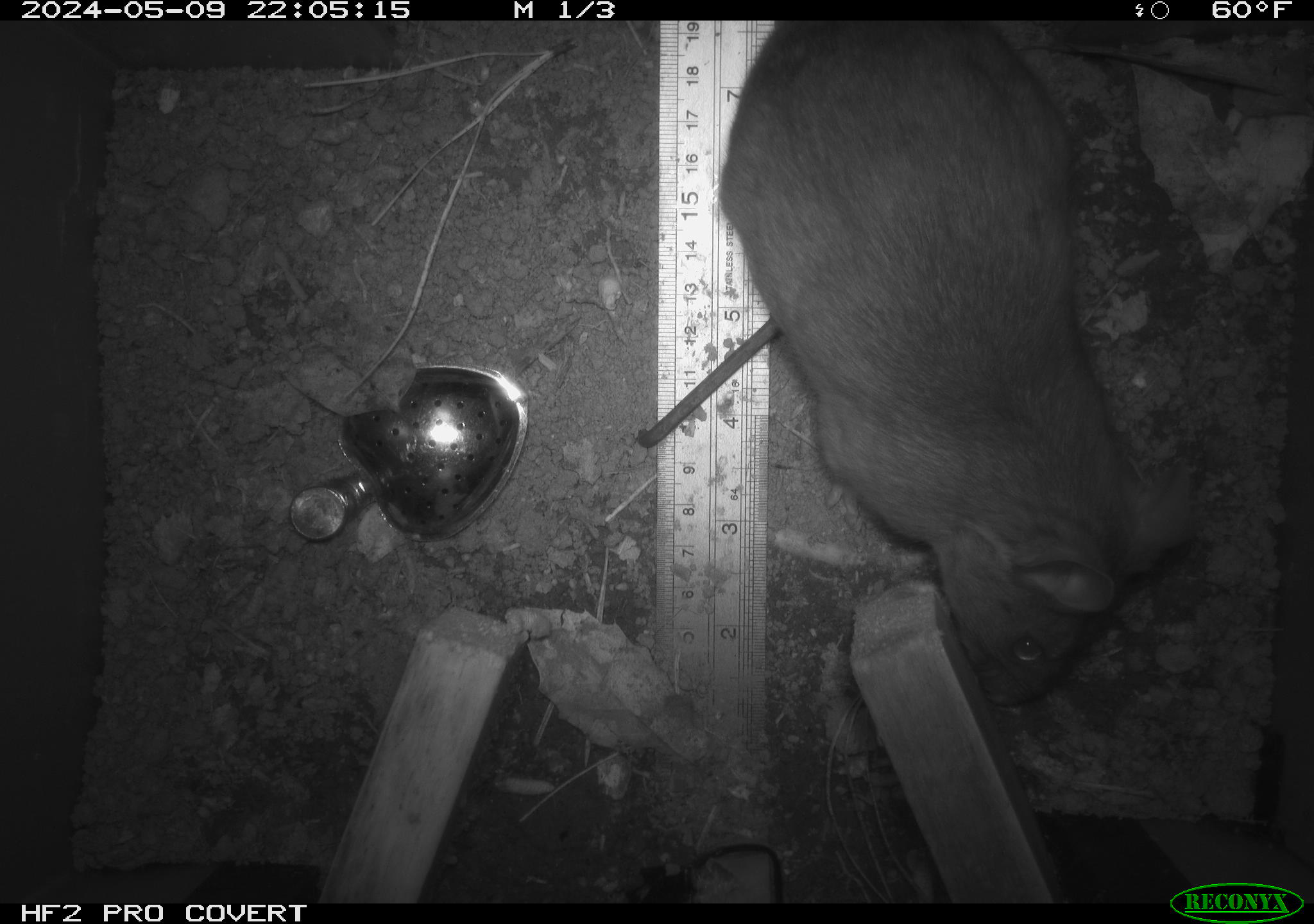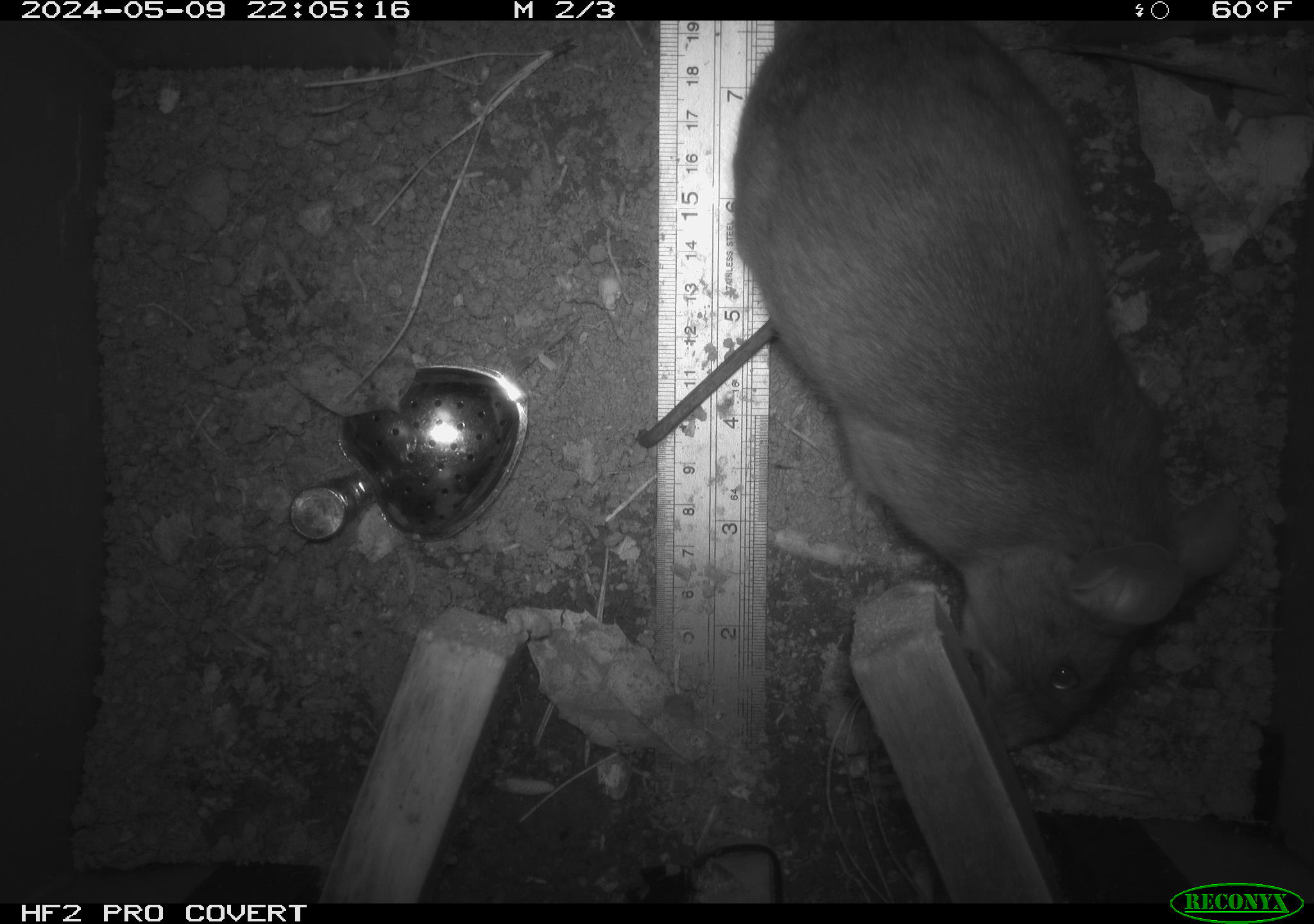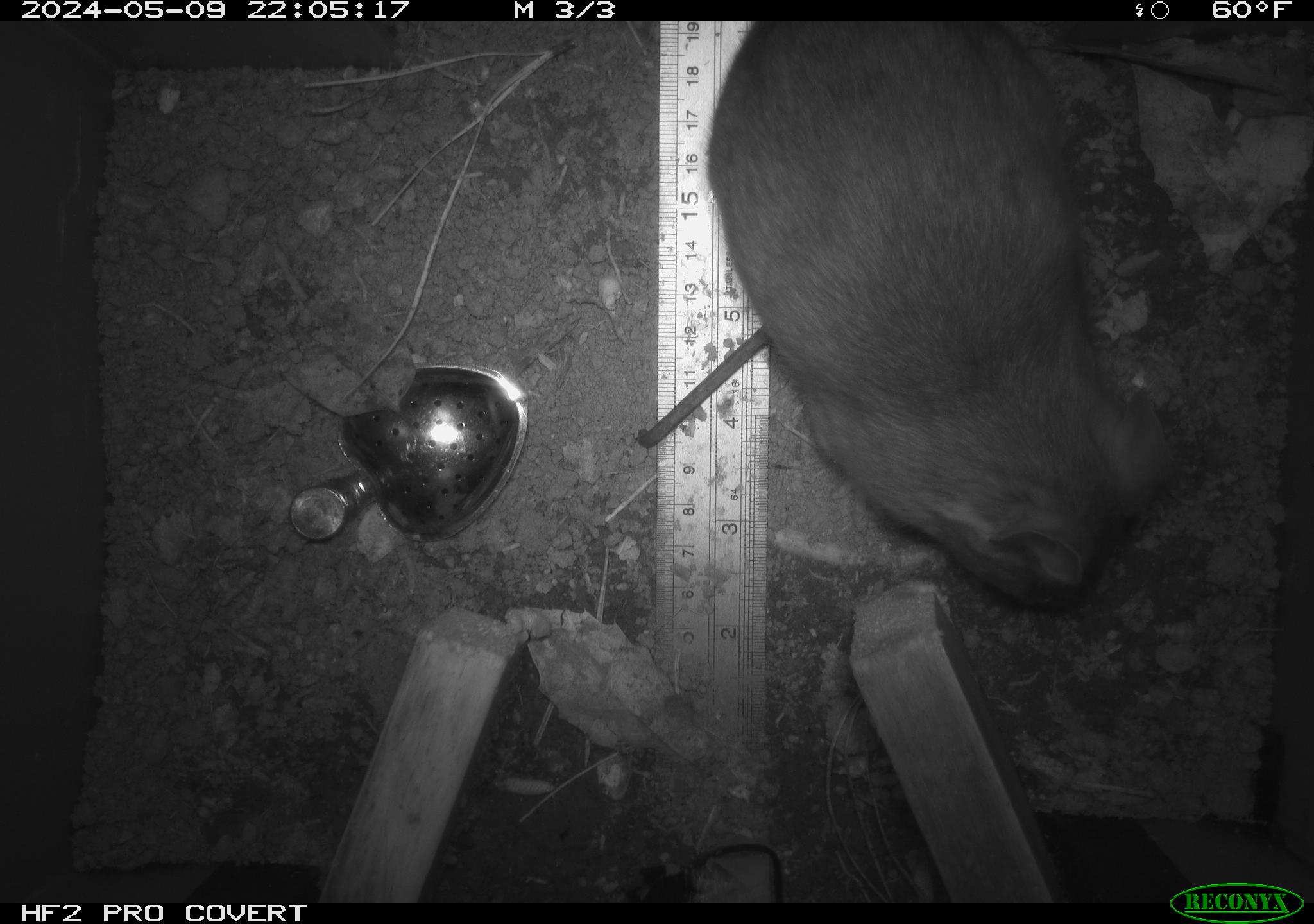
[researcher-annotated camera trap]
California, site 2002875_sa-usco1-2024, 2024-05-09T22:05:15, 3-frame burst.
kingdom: Animalia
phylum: Chordata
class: Mammalia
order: Rodentia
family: Cricetidae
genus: Neotoma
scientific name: Neotoma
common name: pack rat or woodrat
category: neotoma species